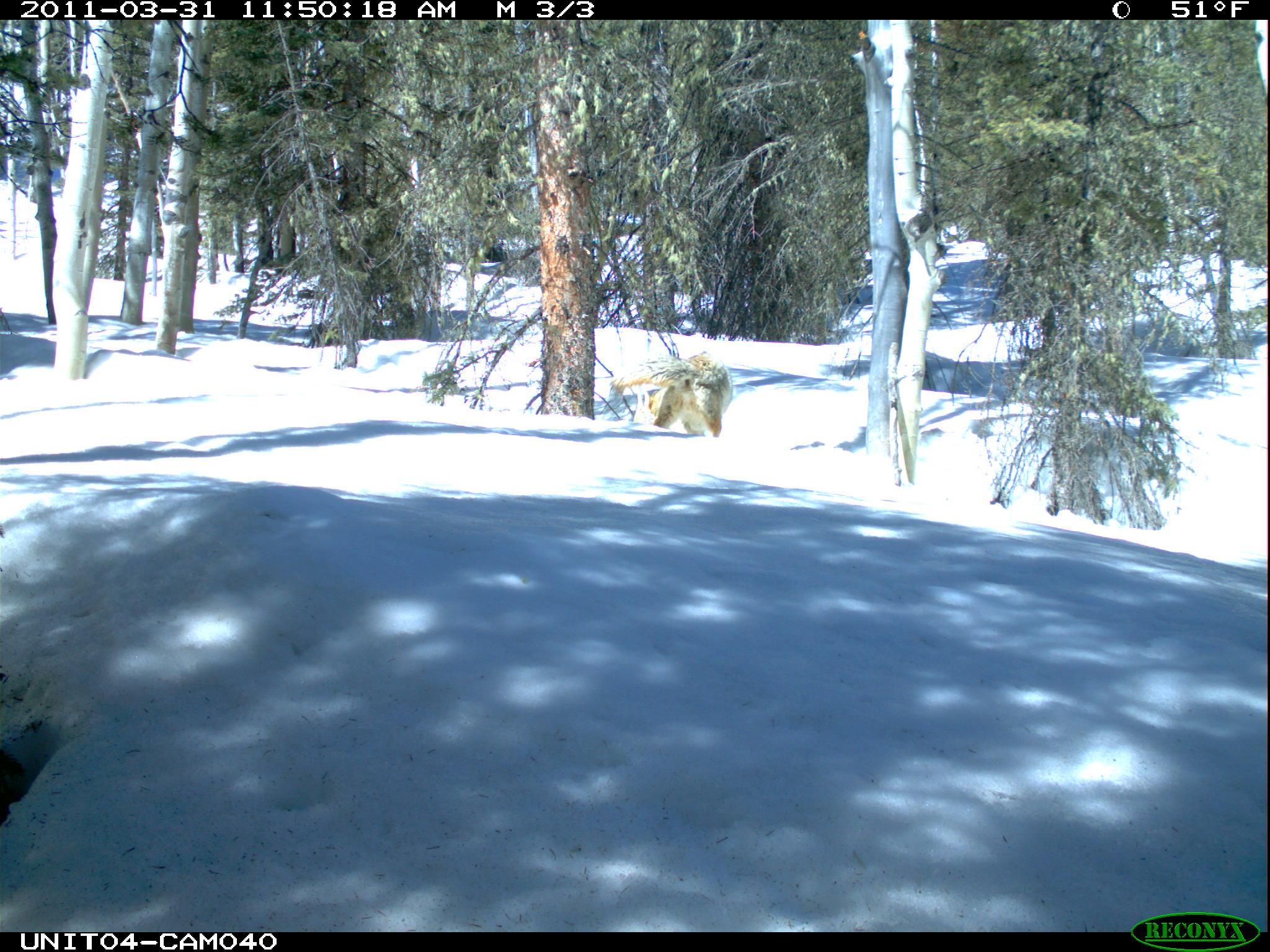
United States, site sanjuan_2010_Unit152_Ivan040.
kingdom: Animalia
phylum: Chordata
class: Mammalia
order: Carnivora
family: Canidae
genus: Canis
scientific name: Canis latrans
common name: coyote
Canis latrans (coyote).